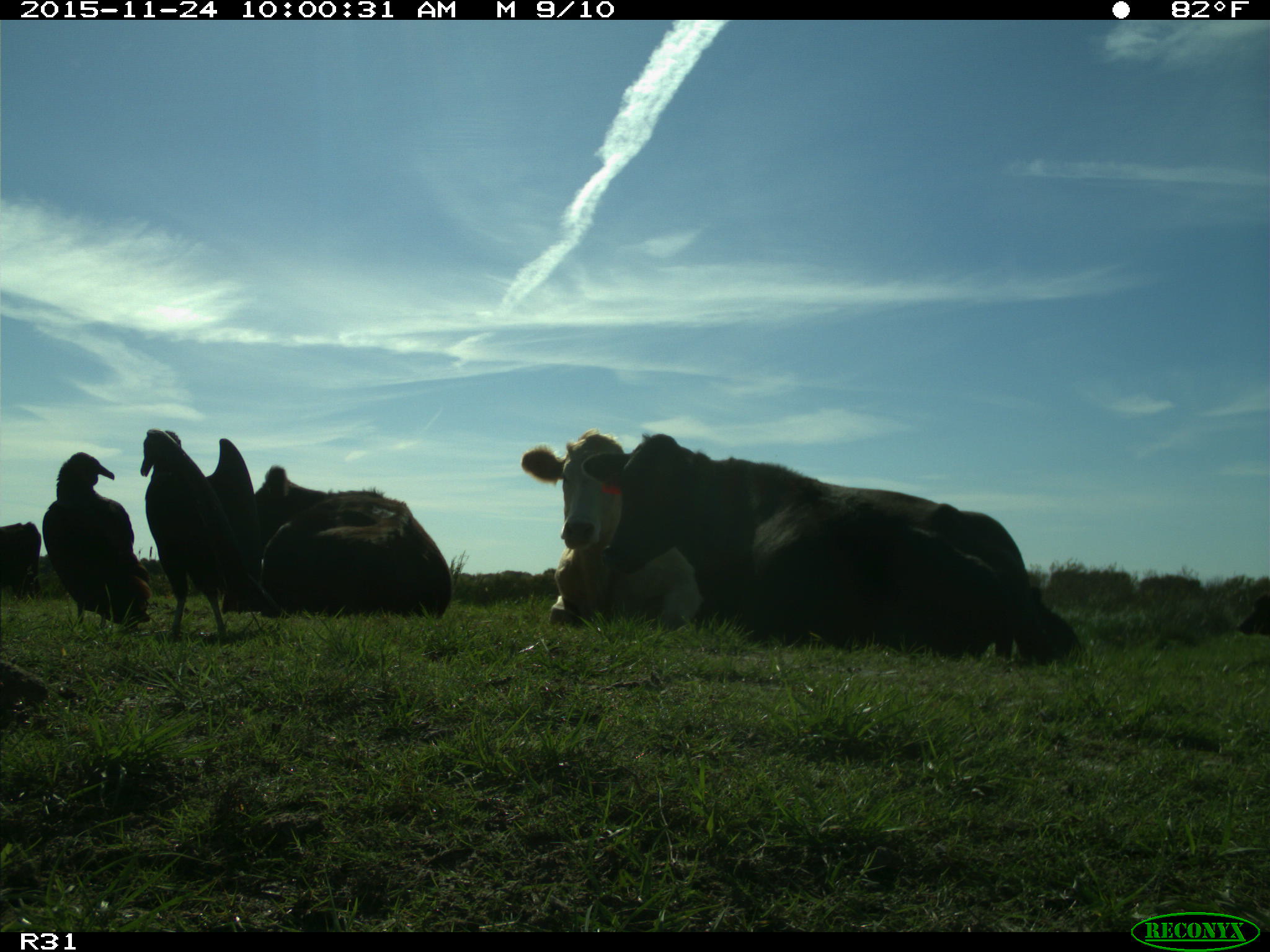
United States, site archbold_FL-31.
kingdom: Animalia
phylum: Chordata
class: Mammalia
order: Artiodactyla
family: Bovidae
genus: Bos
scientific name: Bos taurus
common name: domestic cow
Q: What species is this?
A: Bos taurus (domestic cow).